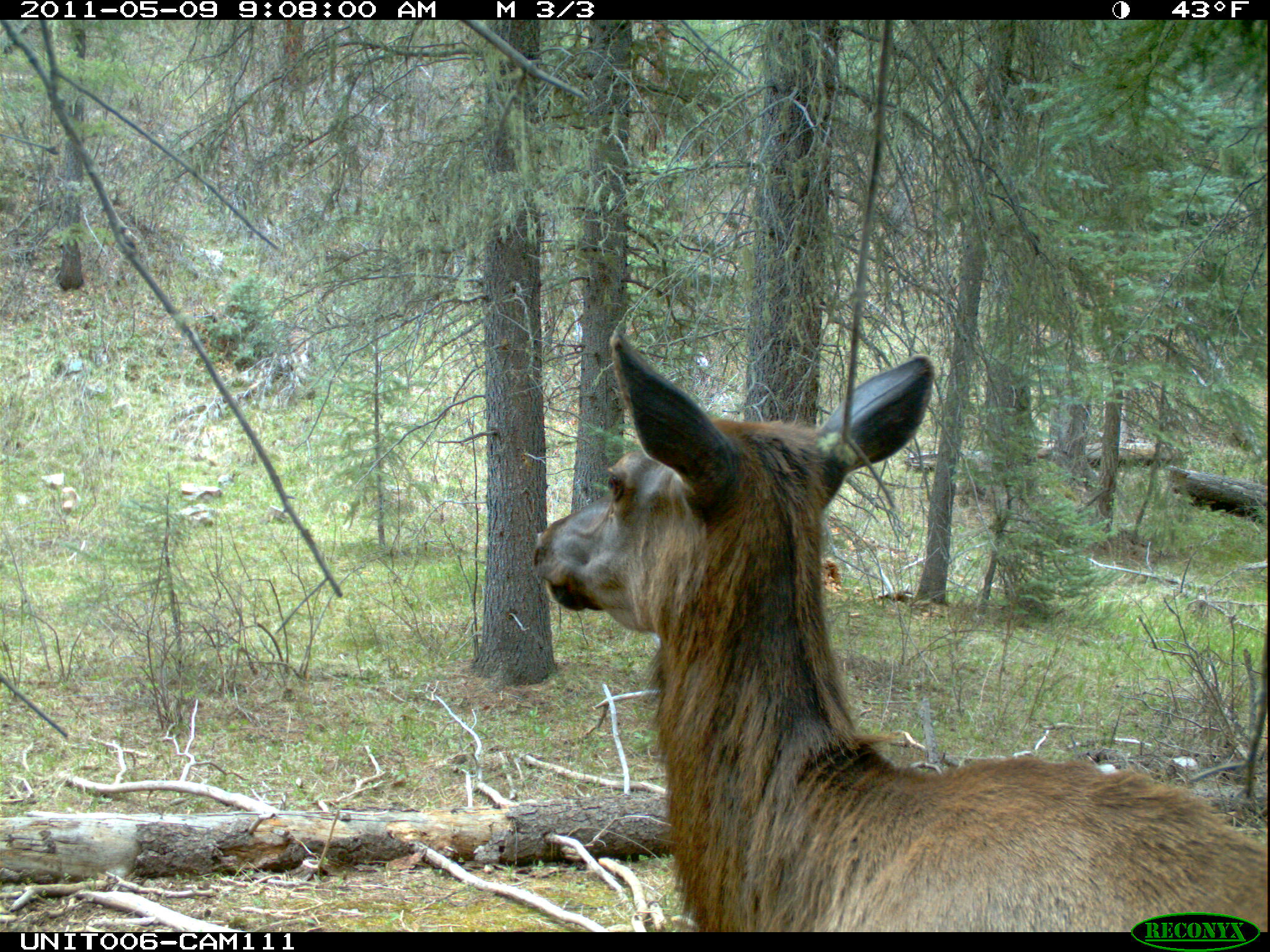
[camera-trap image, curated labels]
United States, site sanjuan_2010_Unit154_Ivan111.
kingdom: Animalia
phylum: Chordata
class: Mammalia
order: Artiodactyla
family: Cervidae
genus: Cervus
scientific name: Cervus elaphus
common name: red deer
Cervus elaphus (red deer).